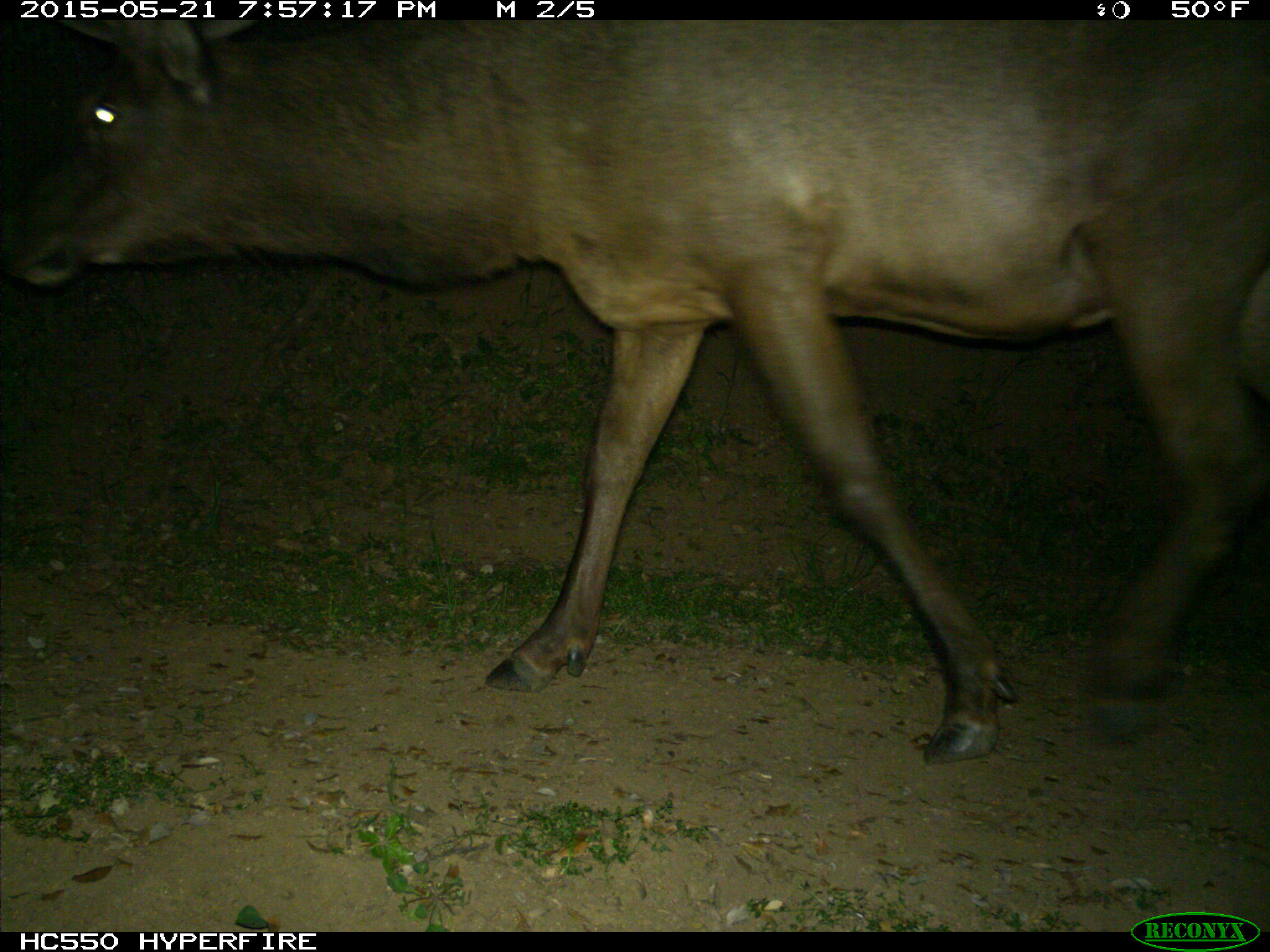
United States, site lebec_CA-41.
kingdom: Animalia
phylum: Chordata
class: Mammalia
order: Artiodactyla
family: Cervidae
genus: Cervus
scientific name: Cervus canadensis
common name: elk